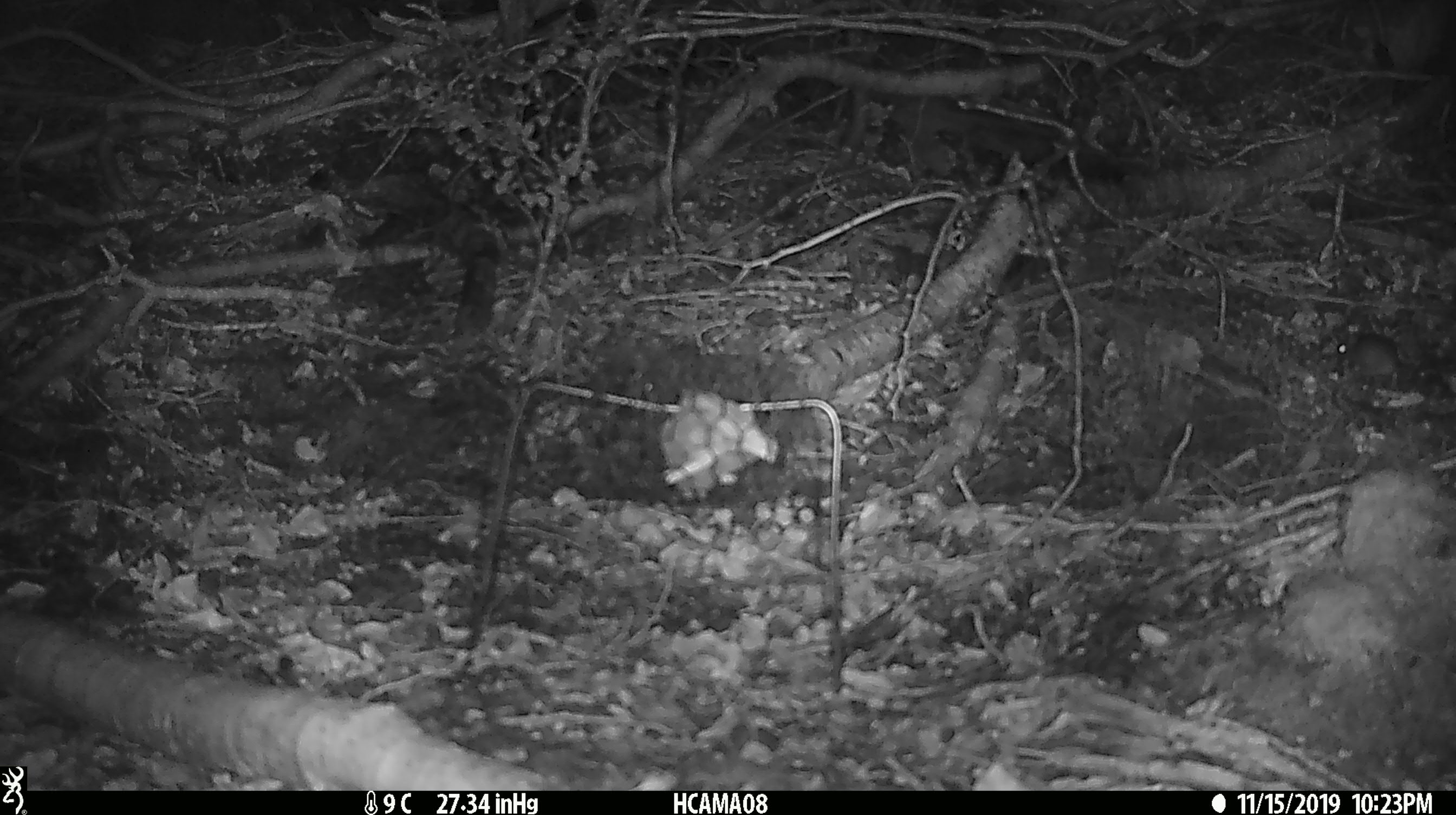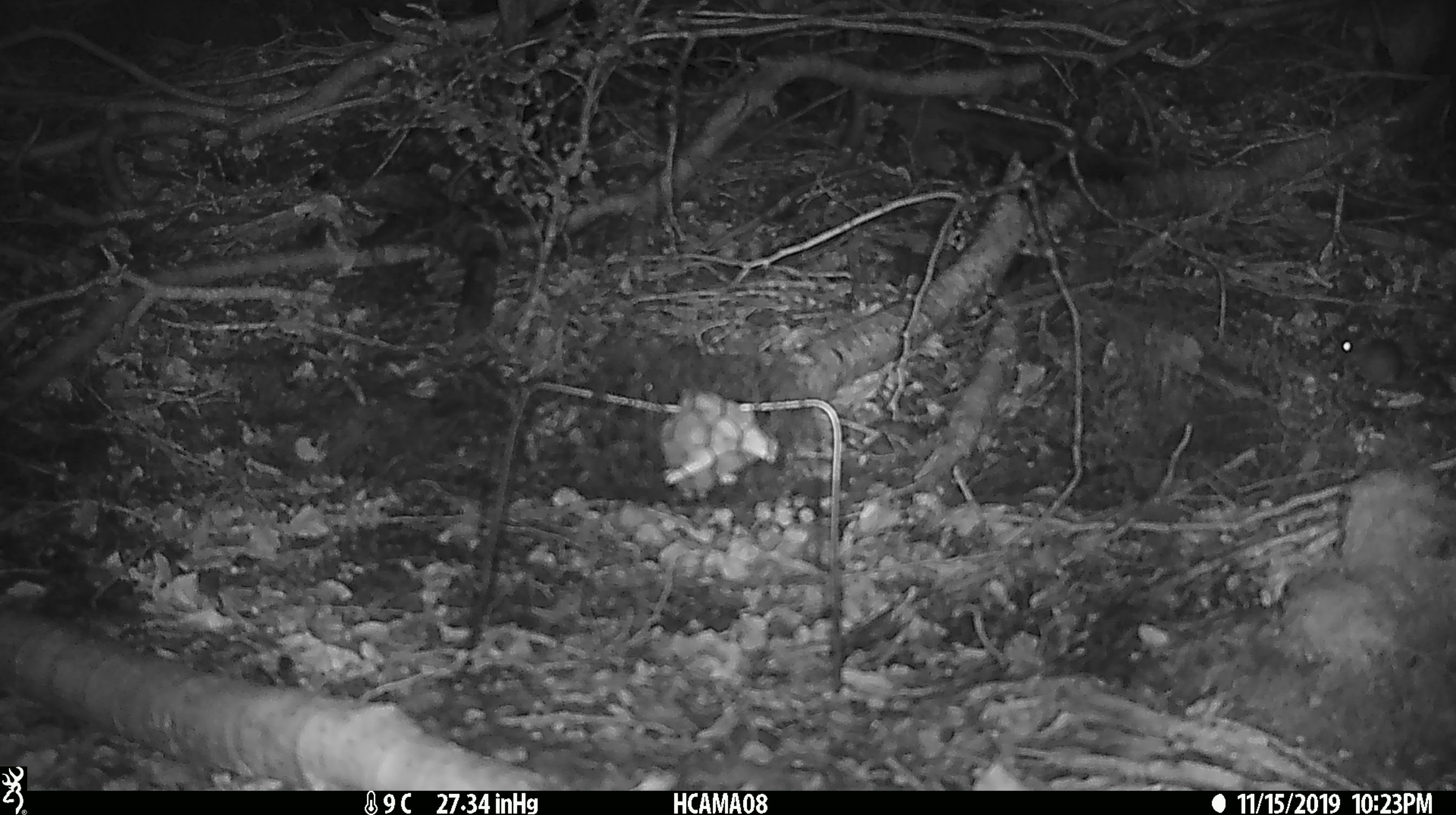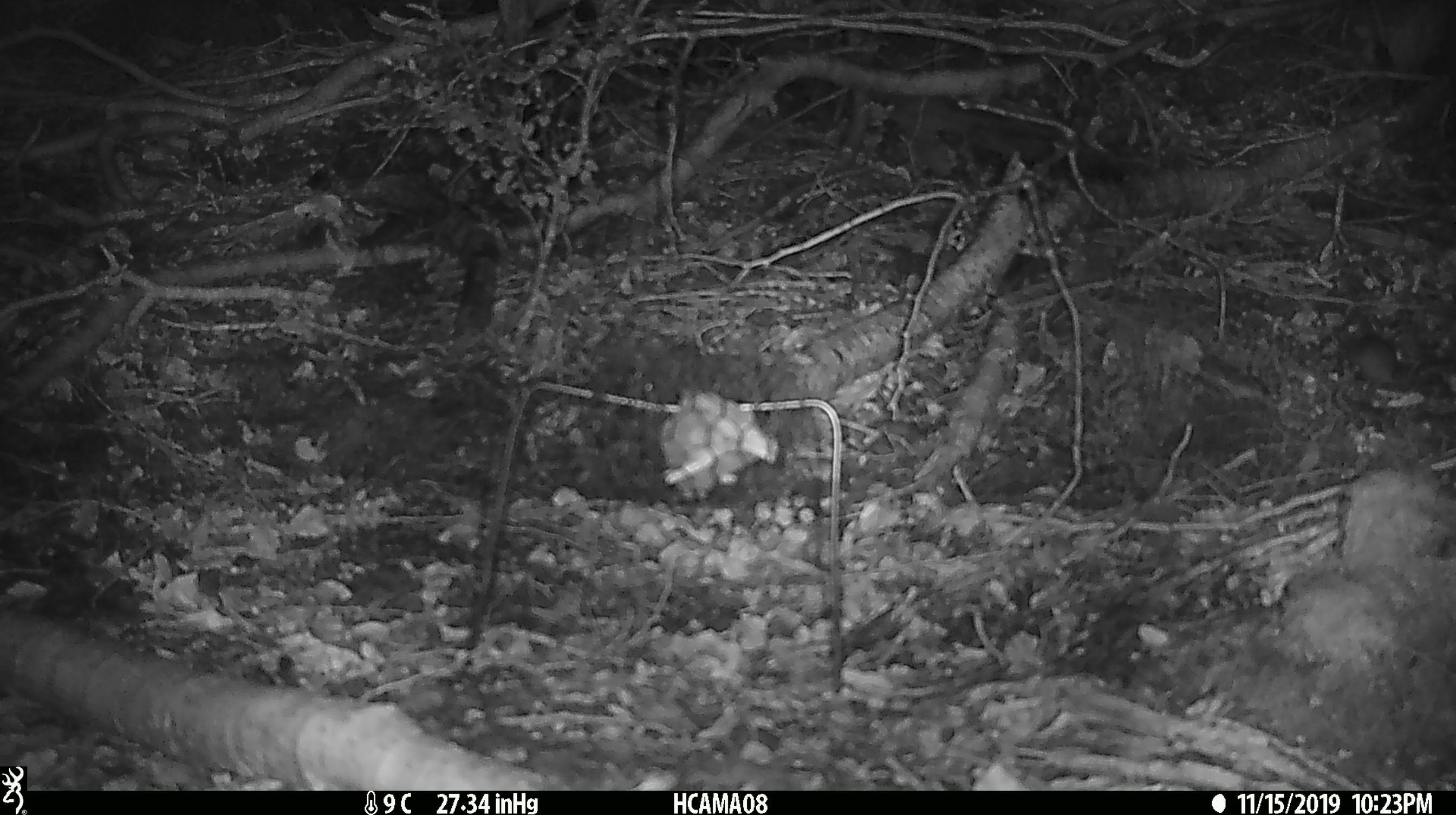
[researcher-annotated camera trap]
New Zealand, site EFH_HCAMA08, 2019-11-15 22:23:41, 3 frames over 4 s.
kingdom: Animalia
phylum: Chordata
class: Mammalia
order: Rodentia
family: Muridae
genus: Mus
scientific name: Mus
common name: mouse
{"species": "mouse (Mus)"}